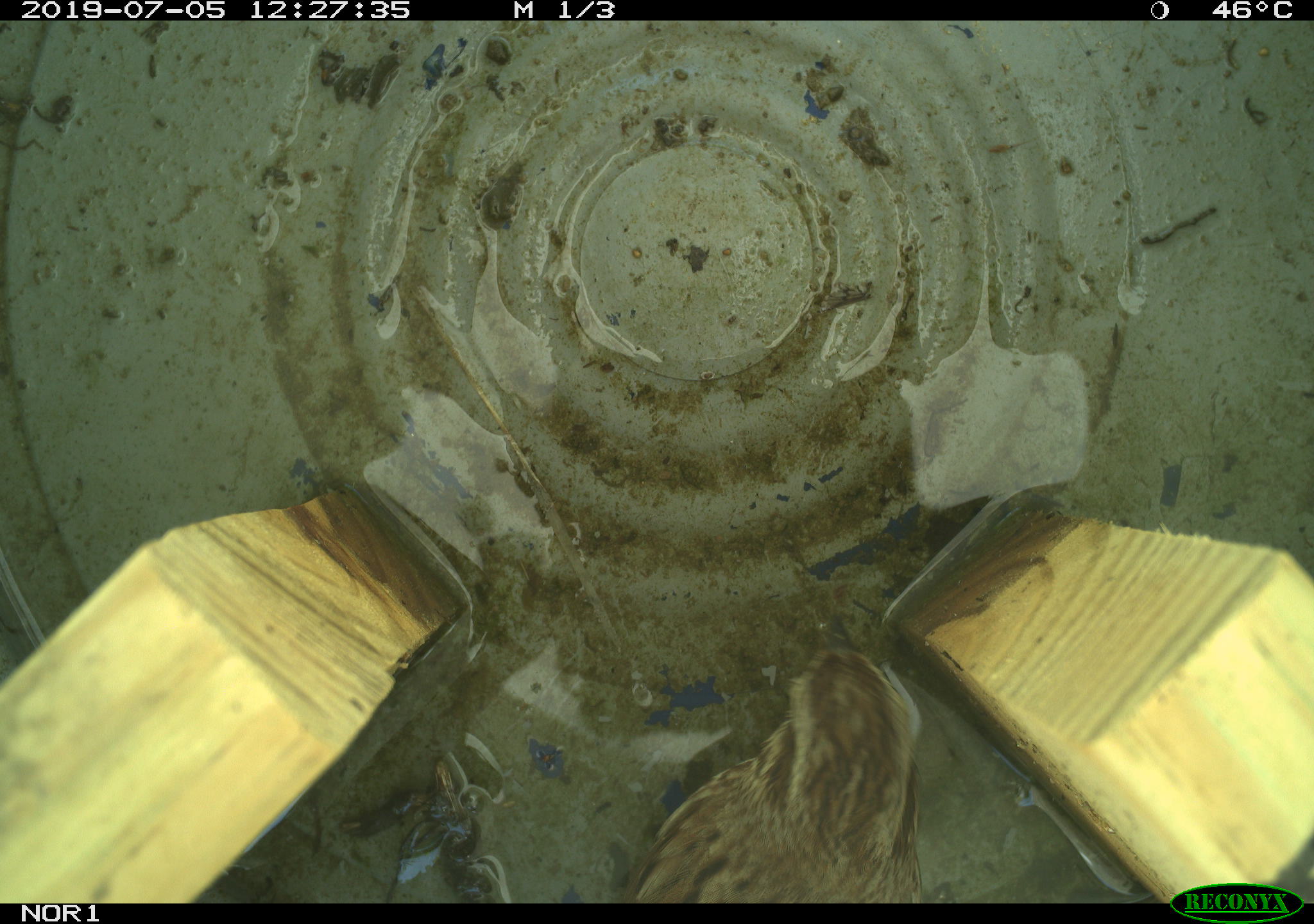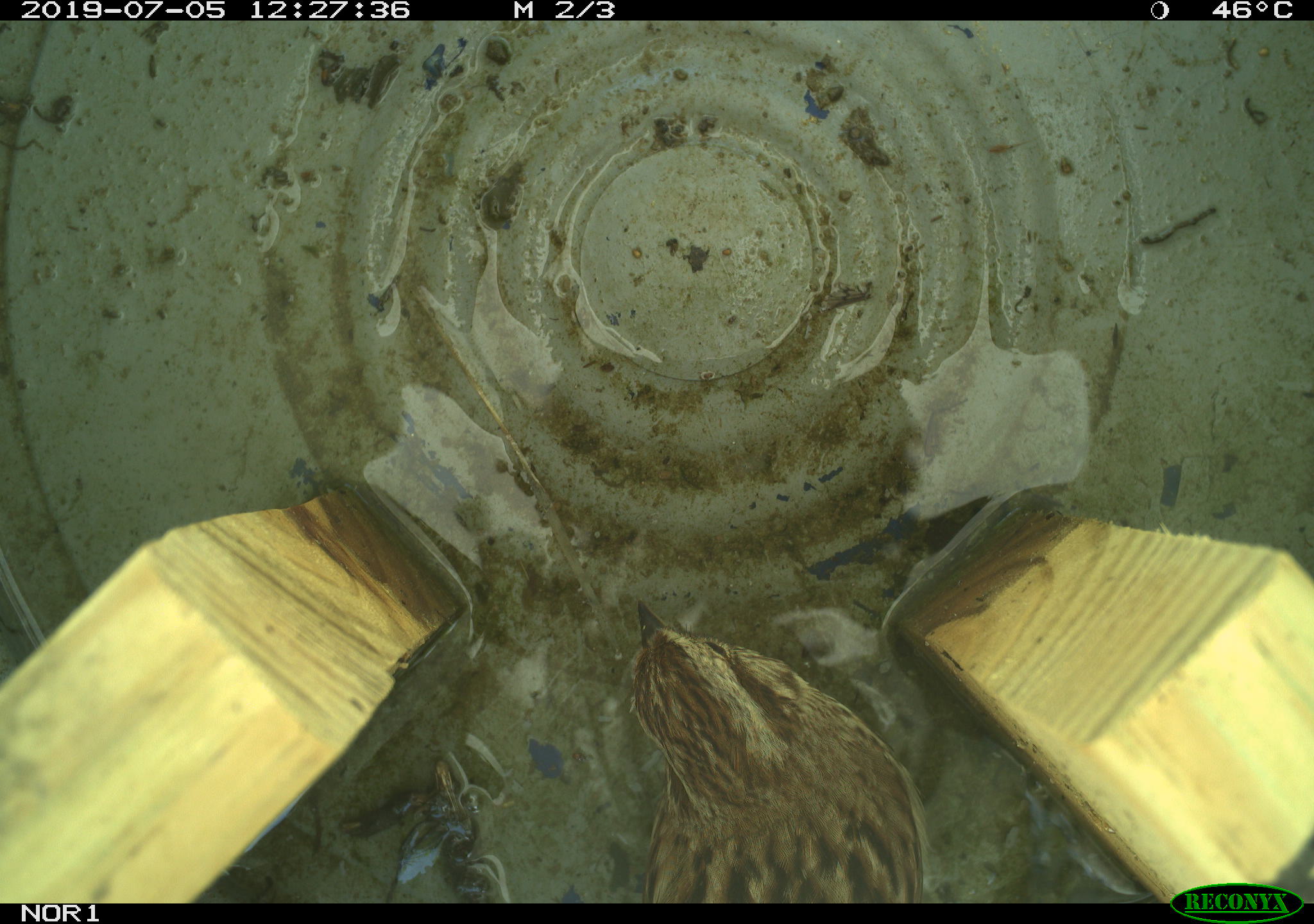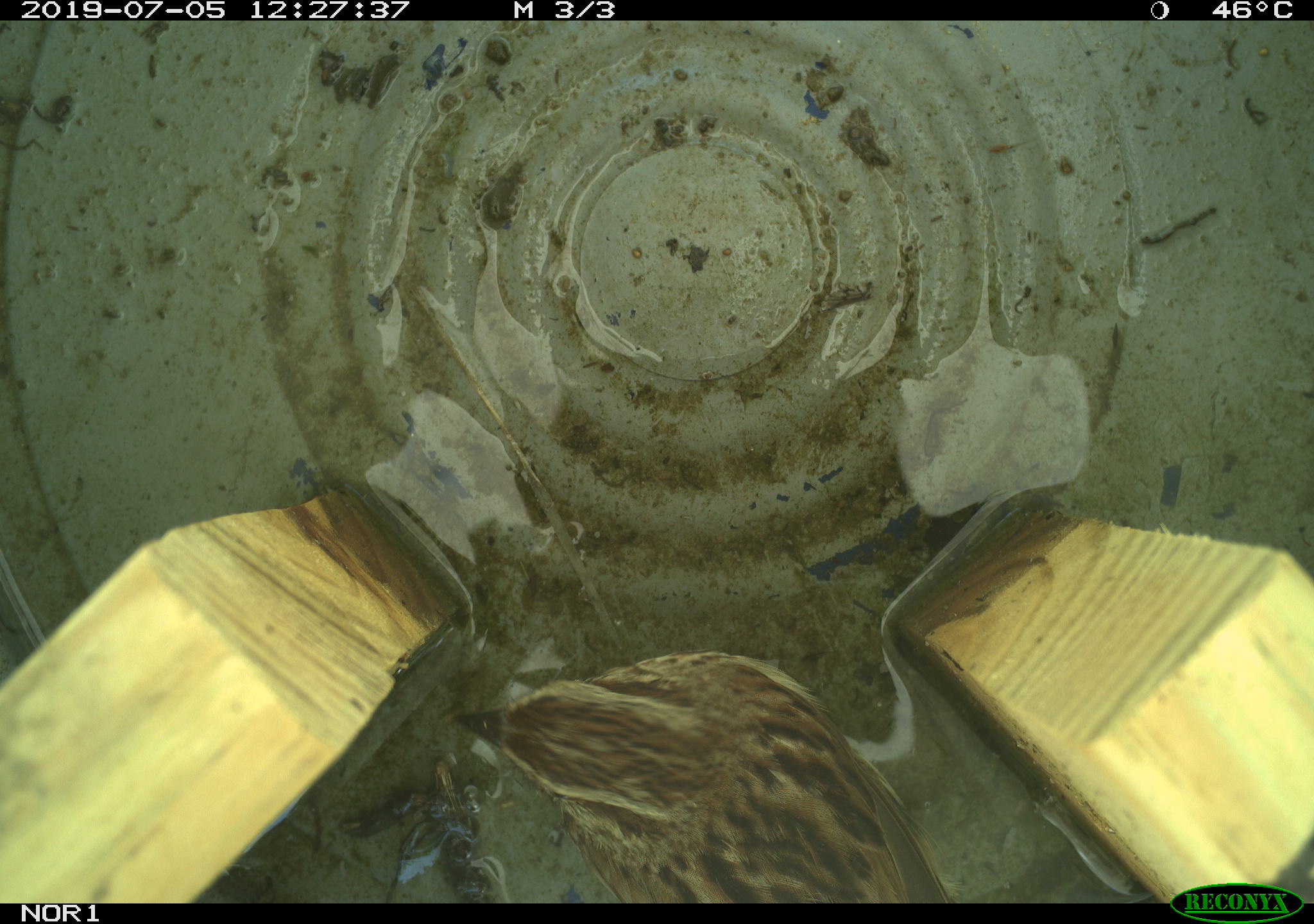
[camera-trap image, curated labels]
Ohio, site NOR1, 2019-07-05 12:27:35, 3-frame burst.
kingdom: Animalia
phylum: Chordata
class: Aves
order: Passeriformes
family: Passerellidae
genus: Melospiza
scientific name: Melospiza melodia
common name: song sparrow